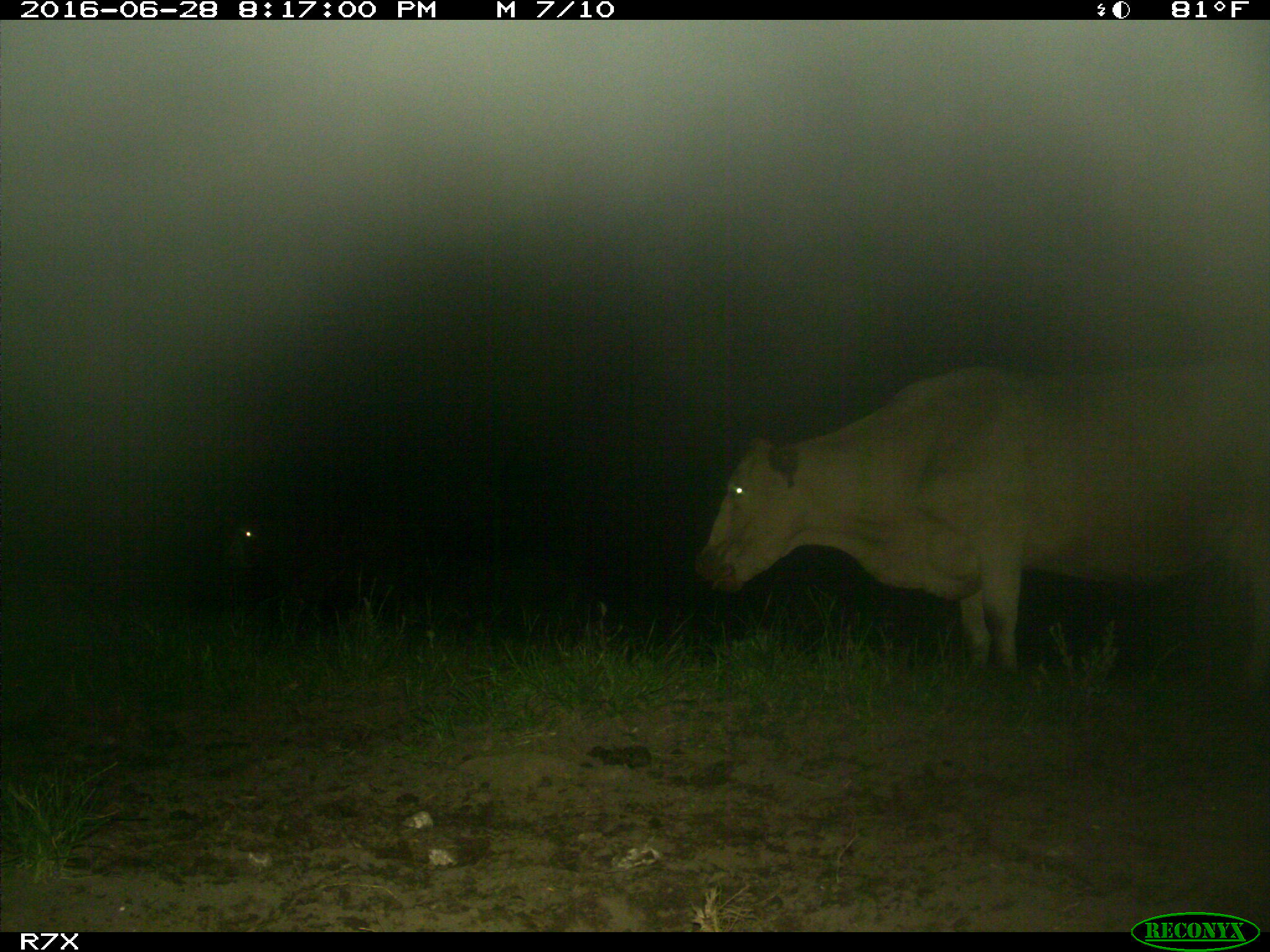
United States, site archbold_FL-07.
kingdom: Animalia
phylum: Chordata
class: Mammalia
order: Artiodactyla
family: Bovidae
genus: Bos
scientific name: Bos taurus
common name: domestic cow